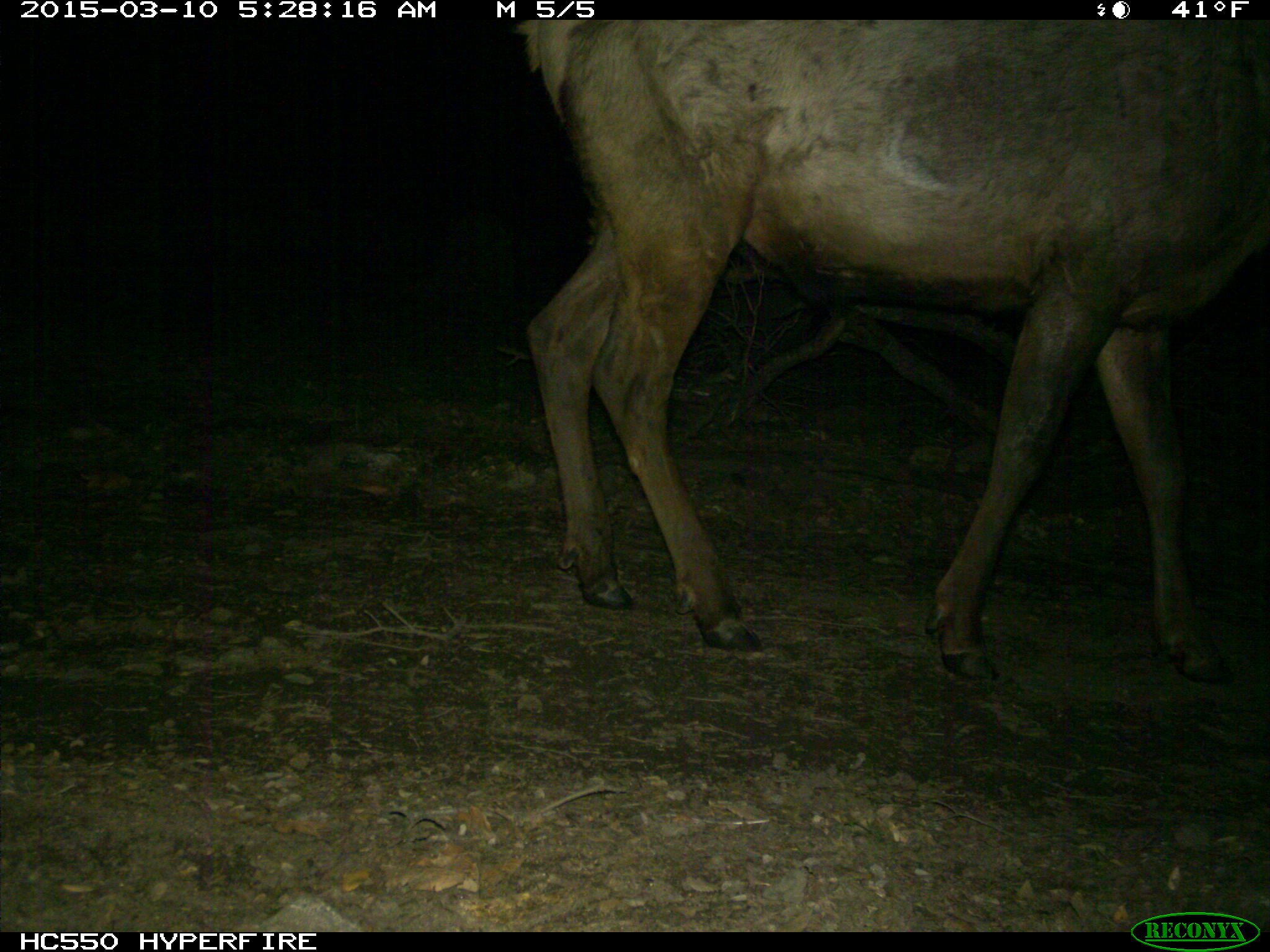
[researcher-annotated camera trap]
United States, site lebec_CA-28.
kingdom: Animalia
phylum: Chordata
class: Mammalia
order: Artiodactyla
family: Cervidae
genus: Cervus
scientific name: Cervus canadensis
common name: elk